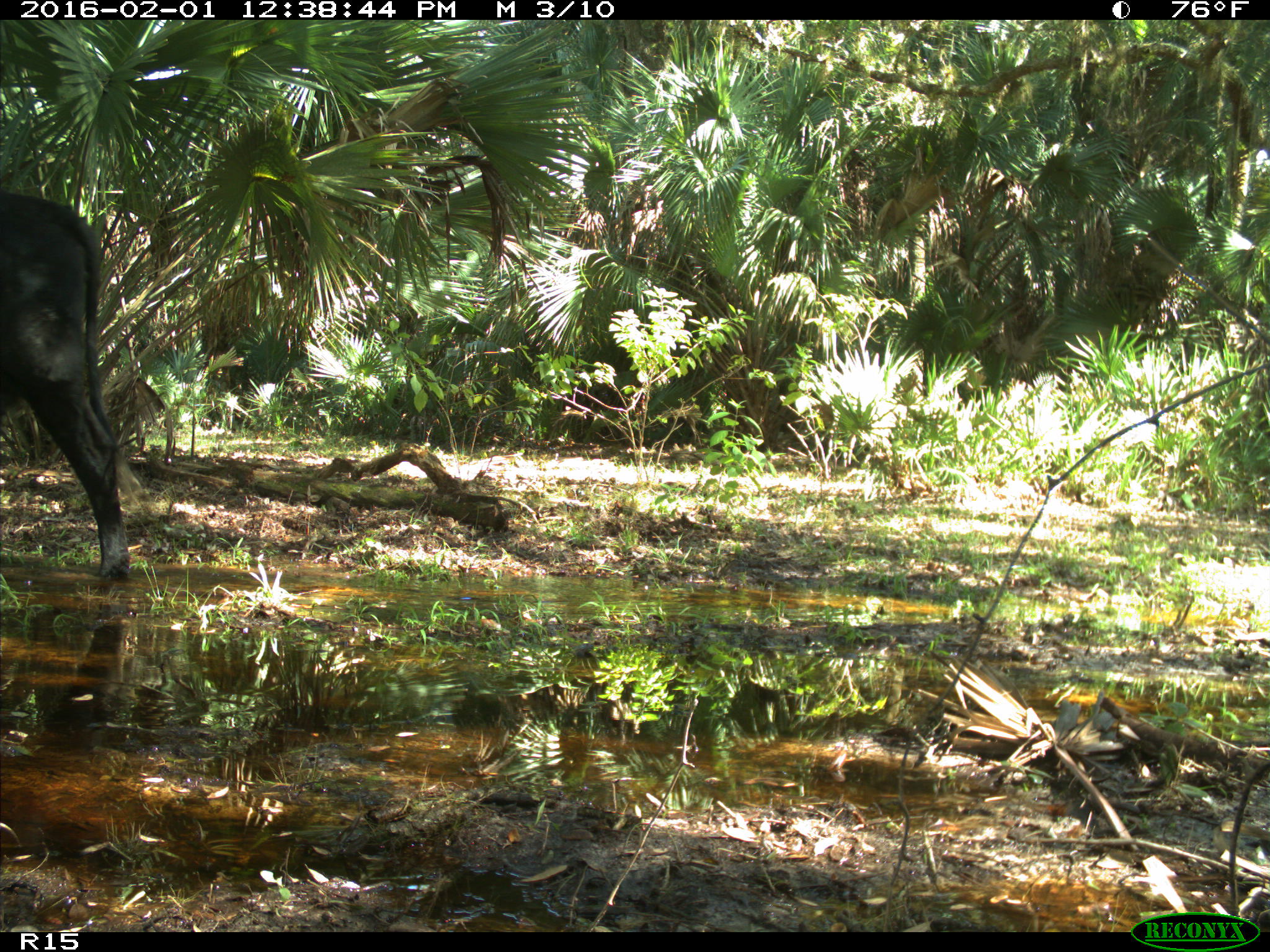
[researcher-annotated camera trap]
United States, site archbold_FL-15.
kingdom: Animalia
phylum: Chordata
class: Mammalia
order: Artiodactyla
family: Bovidae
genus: Bos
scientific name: Bos taurus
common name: domestic cow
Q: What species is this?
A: Bos taurus (domestic cow).